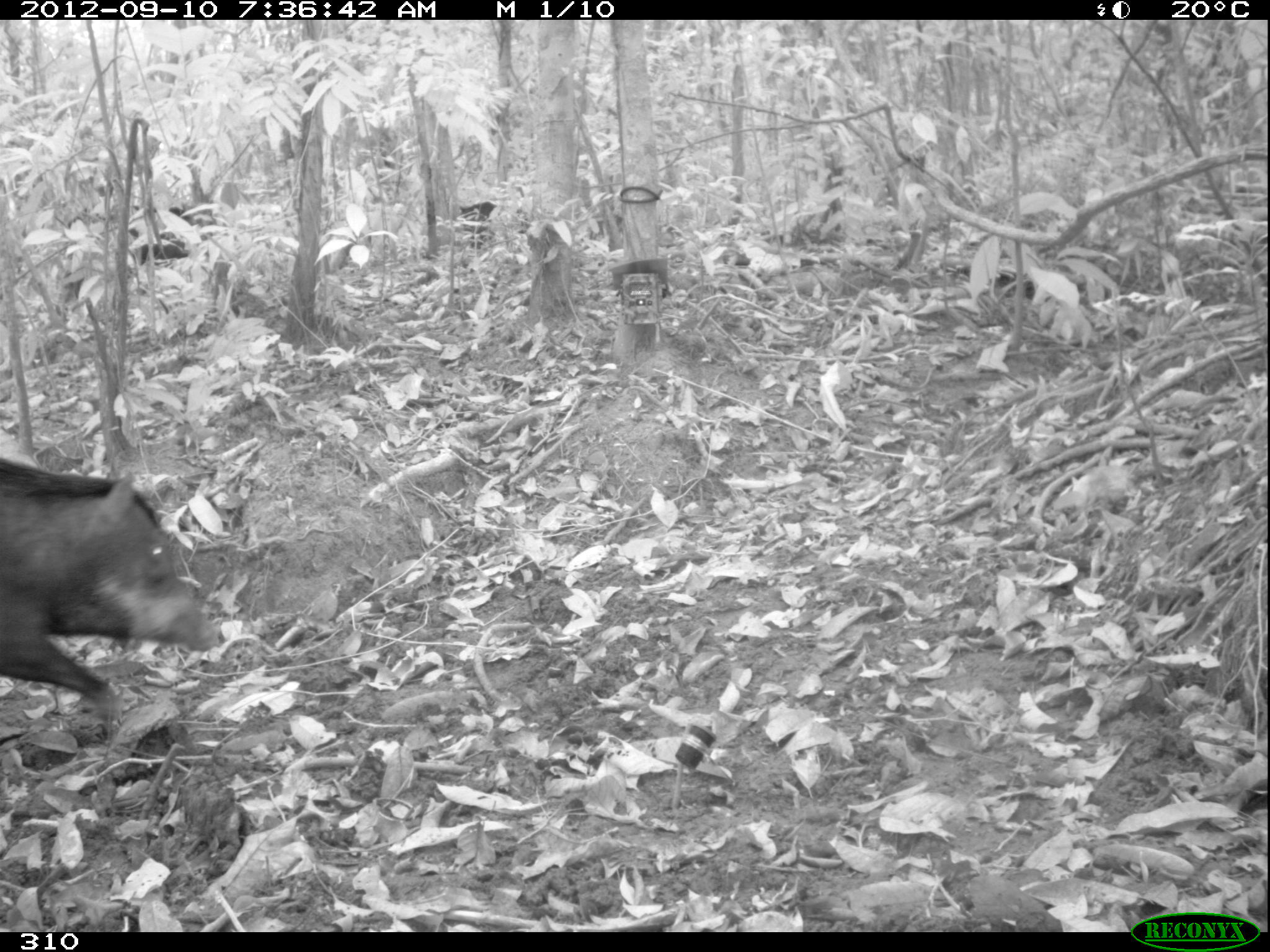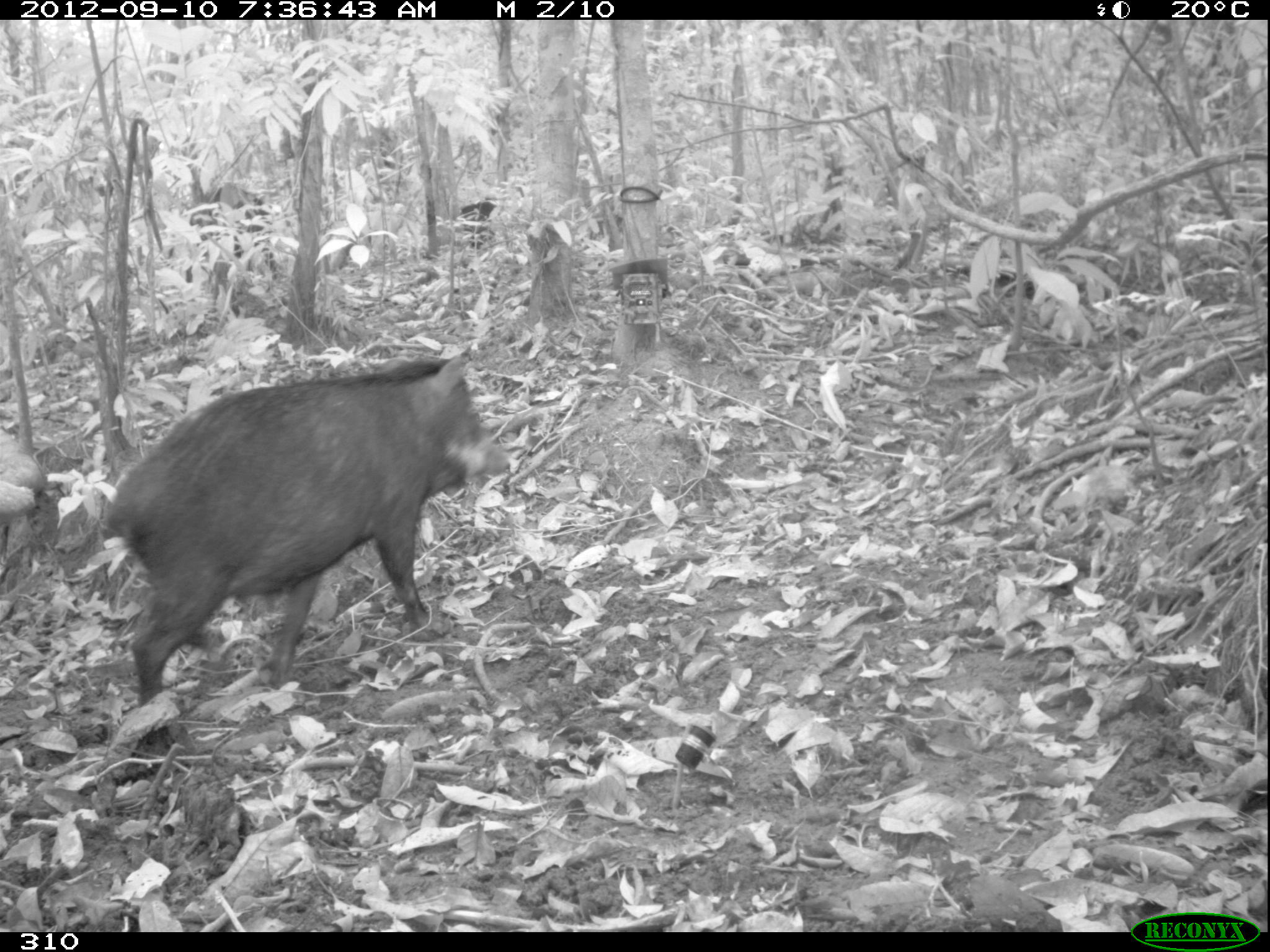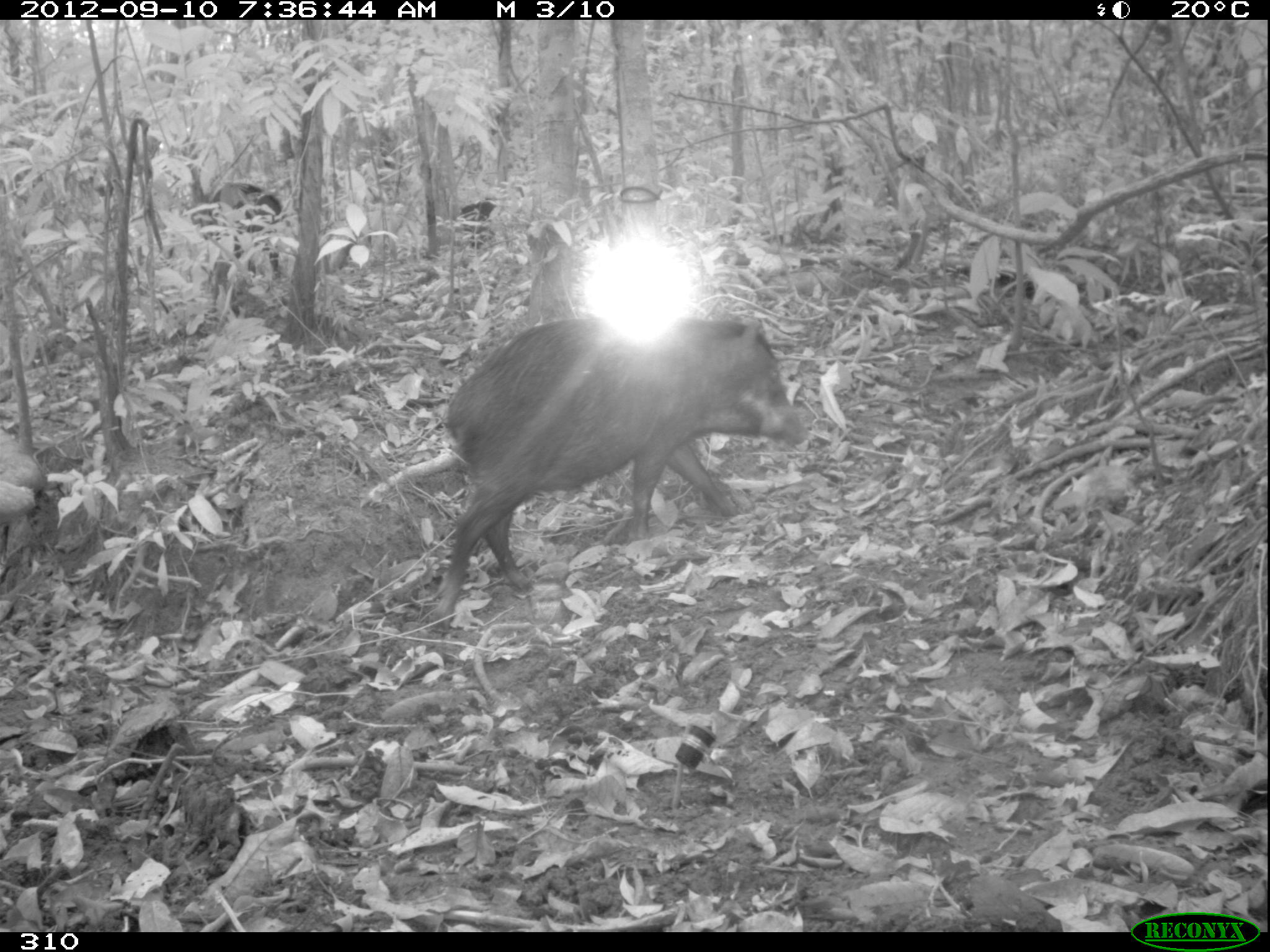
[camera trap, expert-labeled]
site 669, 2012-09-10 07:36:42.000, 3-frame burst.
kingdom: Animalia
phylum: Chordata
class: Mammalia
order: Artiodactyla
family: Tayassuidae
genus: Tayassu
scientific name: Tayassu pecari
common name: white-lipped peccary